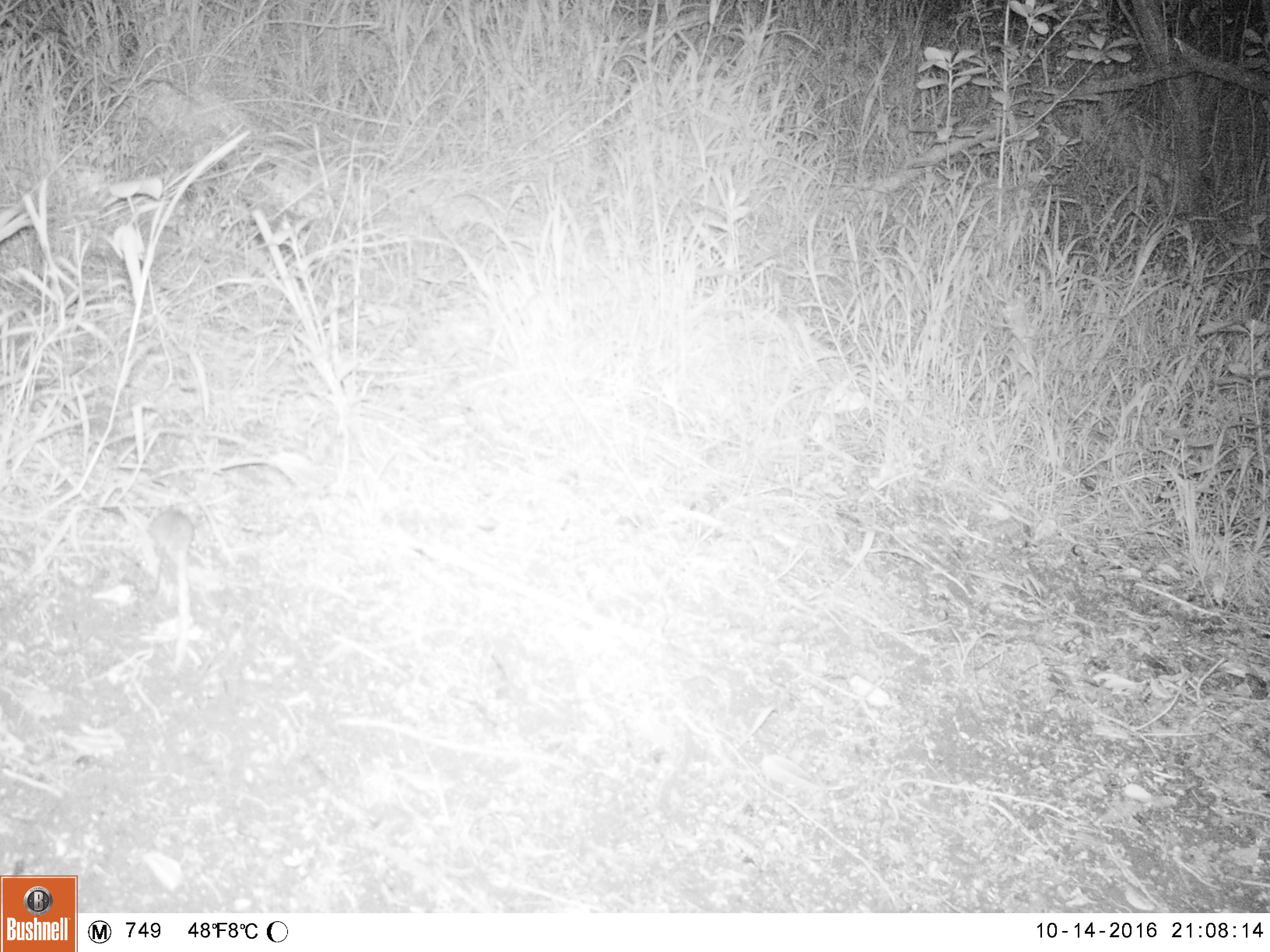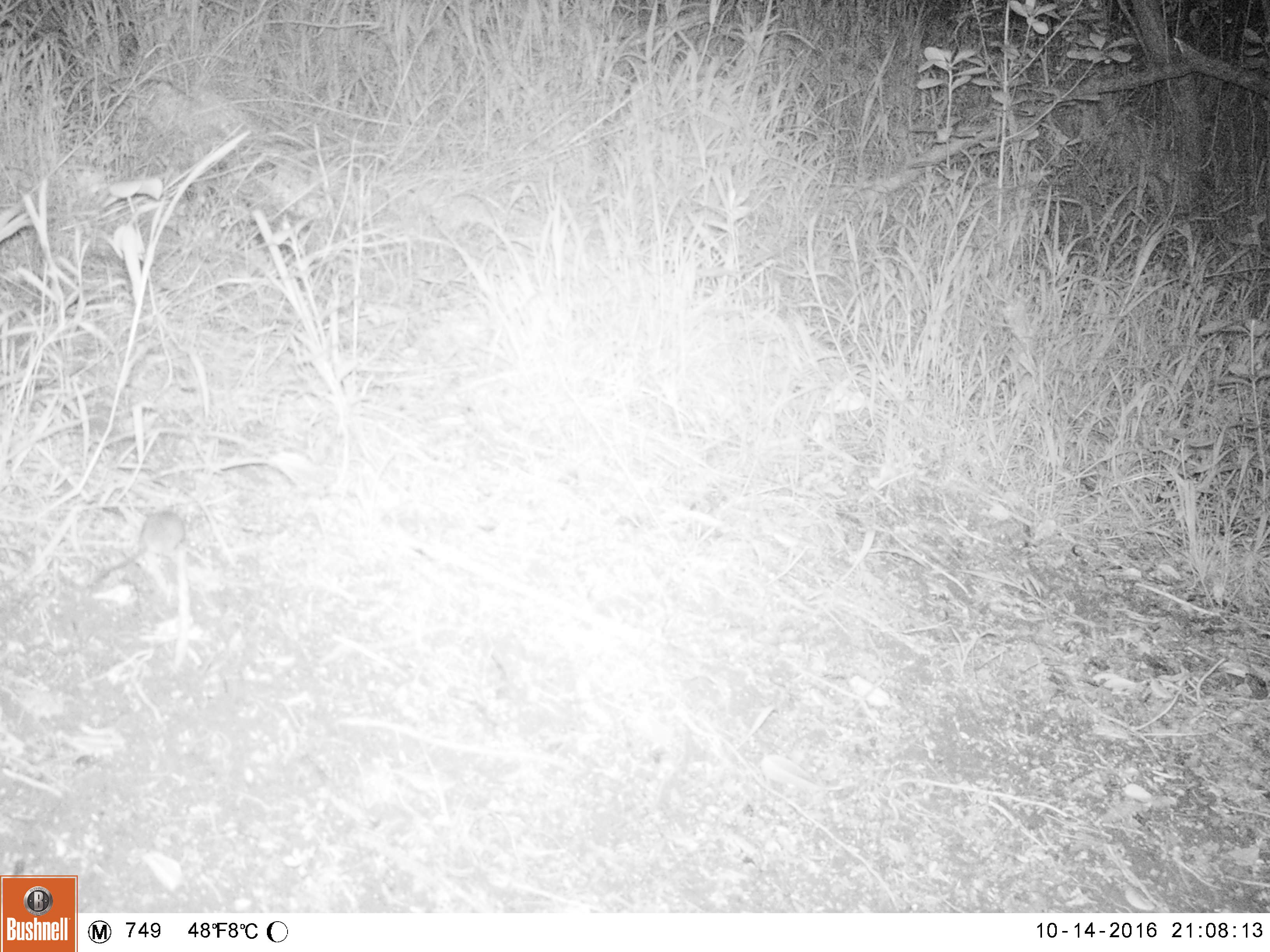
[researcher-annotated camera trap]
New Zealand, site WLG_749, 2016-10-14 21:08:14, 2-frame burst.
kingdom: Animalia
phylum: Chordata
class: Mammalia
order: Rodentia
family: Muridae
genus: Mus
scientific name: Mus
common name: mouse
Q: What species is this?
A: Mouse (Mus).